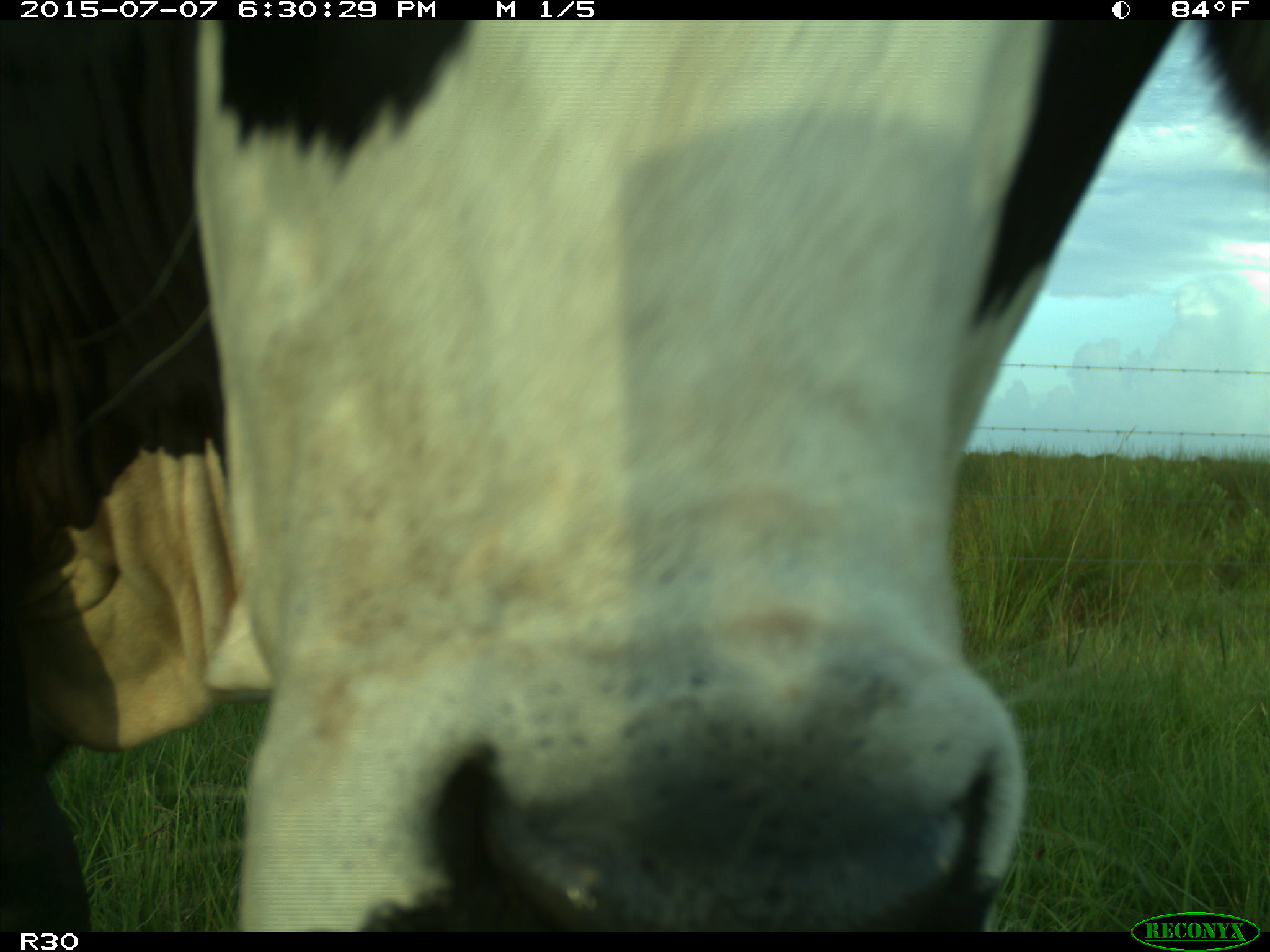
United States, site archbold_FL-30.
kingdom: Animalia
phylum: Chordata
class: Mammalia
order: Artiodactyla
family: Bovidae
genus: Bos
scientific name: Bos taurus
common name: domestic cow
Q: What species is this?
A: Bos taurus (domestic cow).